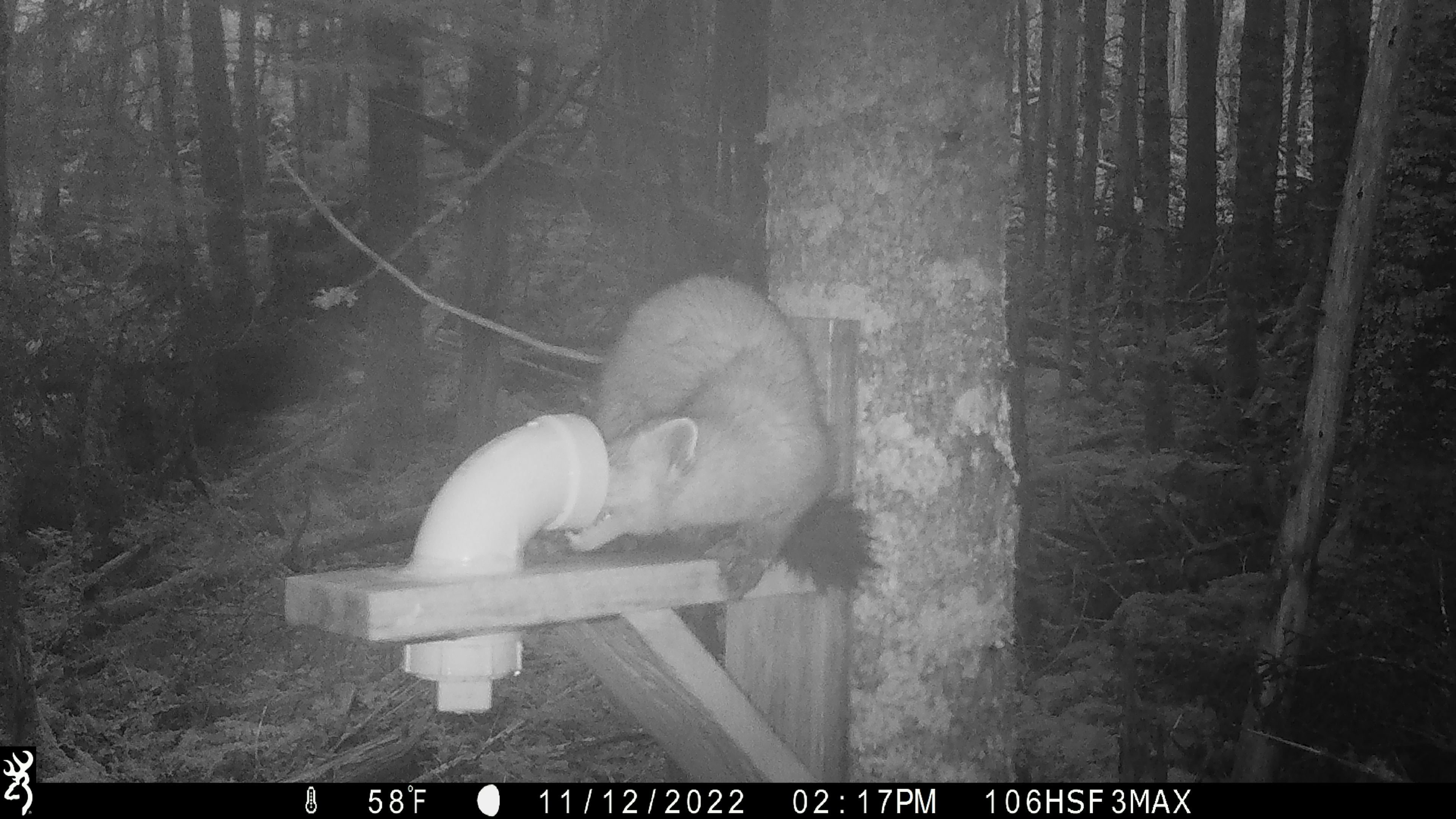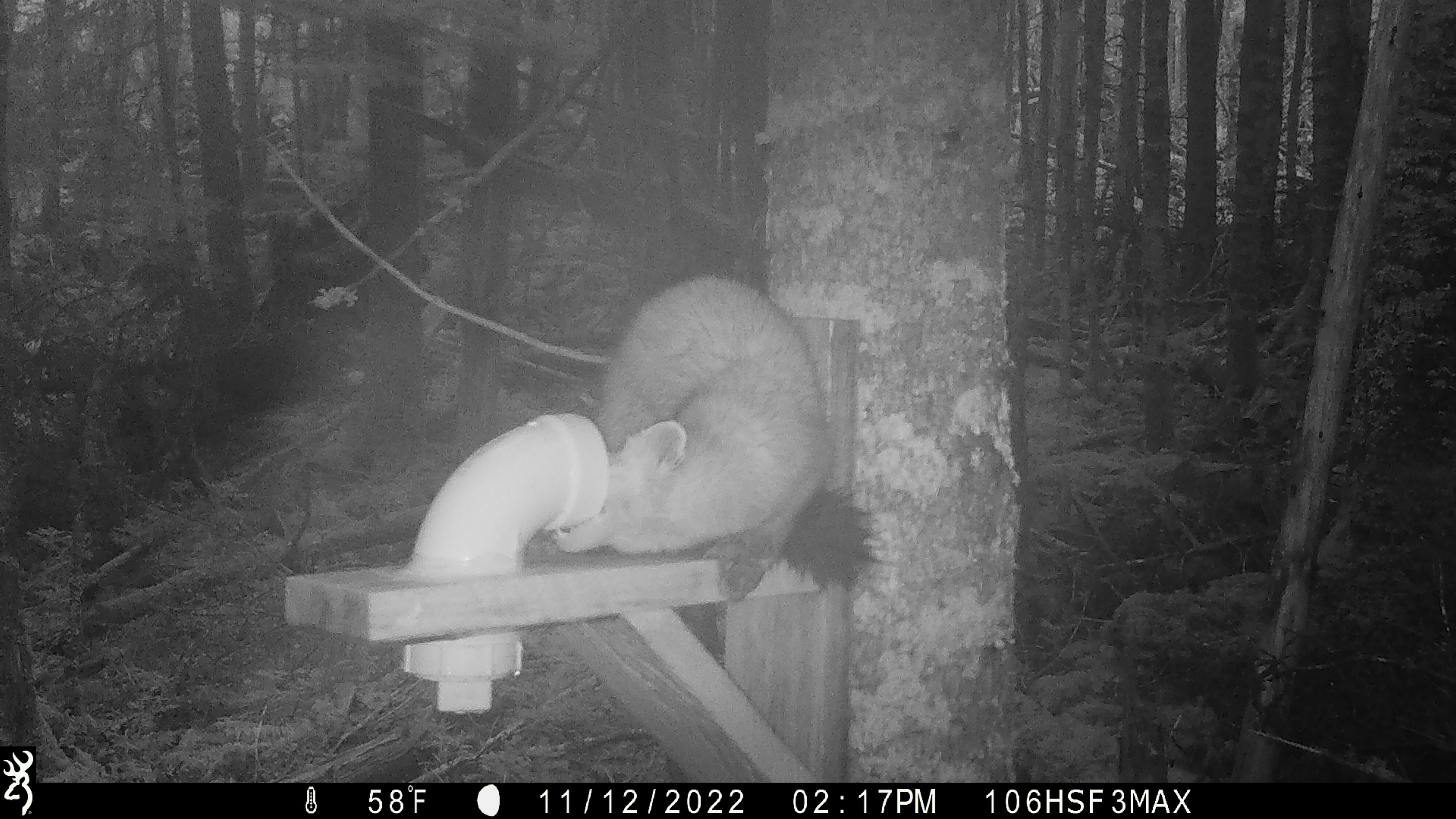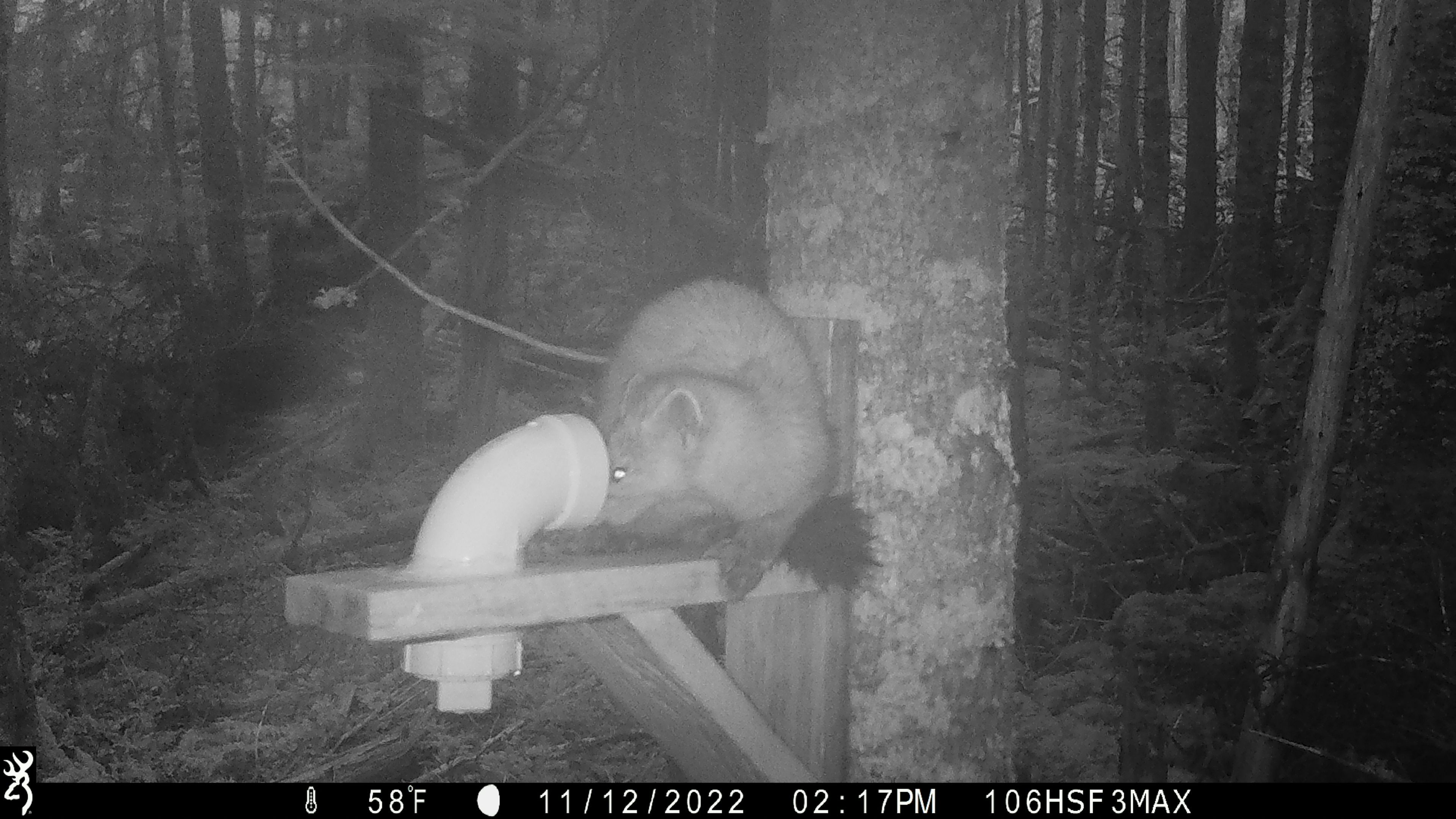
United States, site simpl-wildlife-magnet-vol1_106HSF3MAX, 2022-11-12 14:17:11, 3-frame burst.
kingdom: Animalia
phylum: Chordata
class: Mammalia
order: Carnivora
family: Mustelidae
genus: Martes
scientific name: Martes americana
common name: american marten